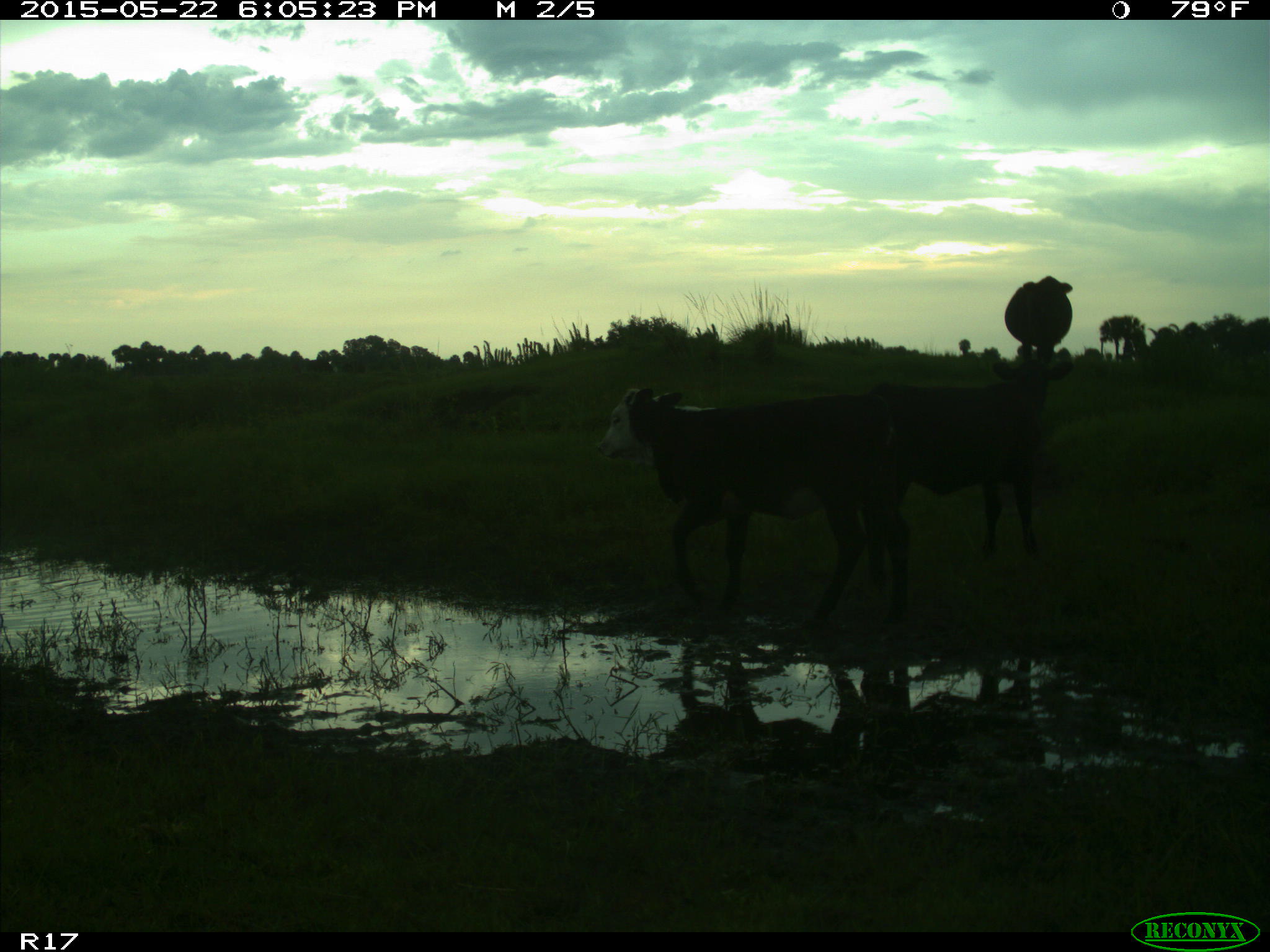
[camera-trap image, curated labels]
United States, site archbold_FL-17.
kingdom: Animalia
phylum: Chordata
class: Mammalia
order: Artiodactyla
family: Bovidae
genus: Bos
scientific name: Bos taurus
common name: domestic cow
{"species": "Bos taurus (domestic cow)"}